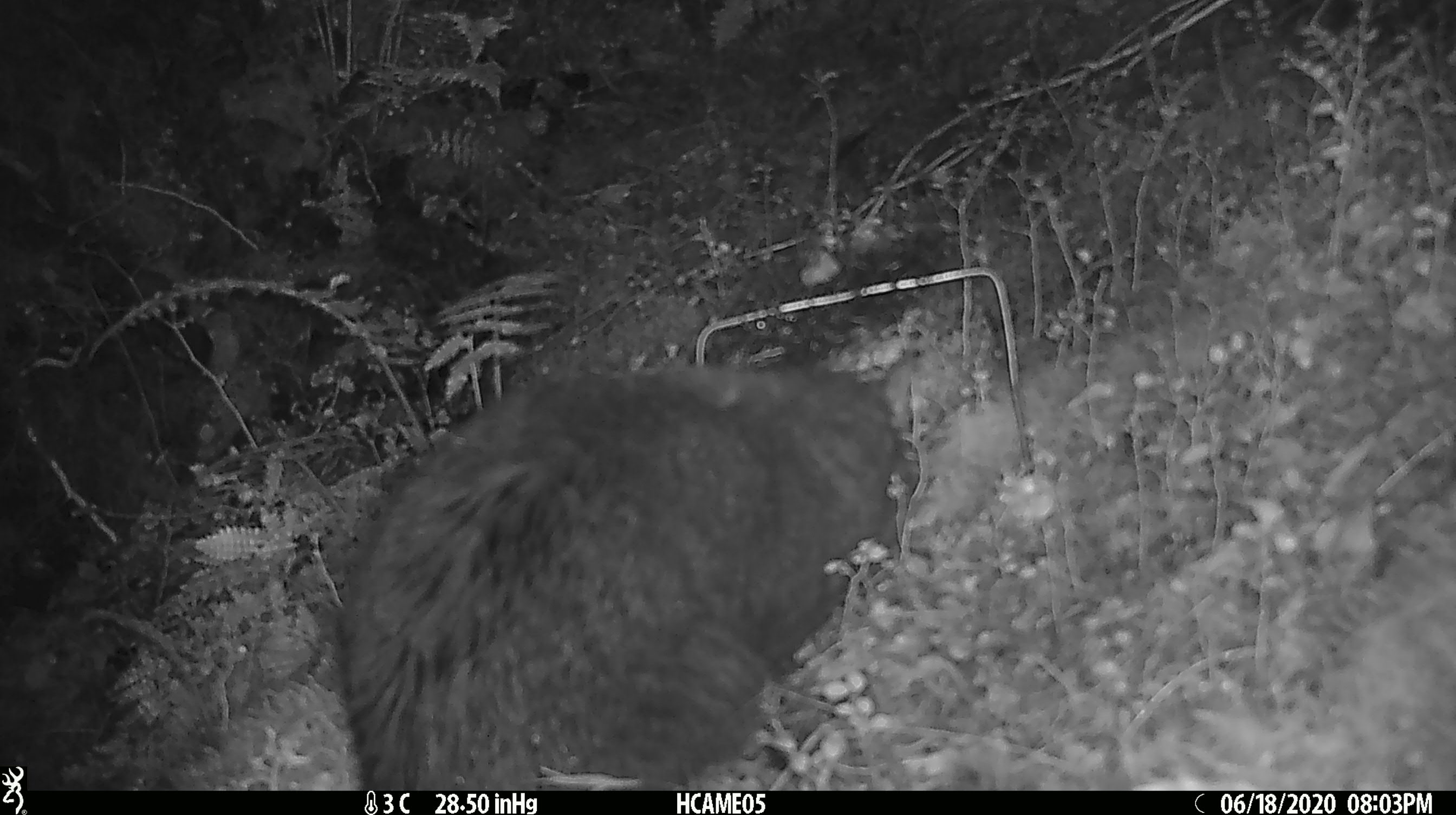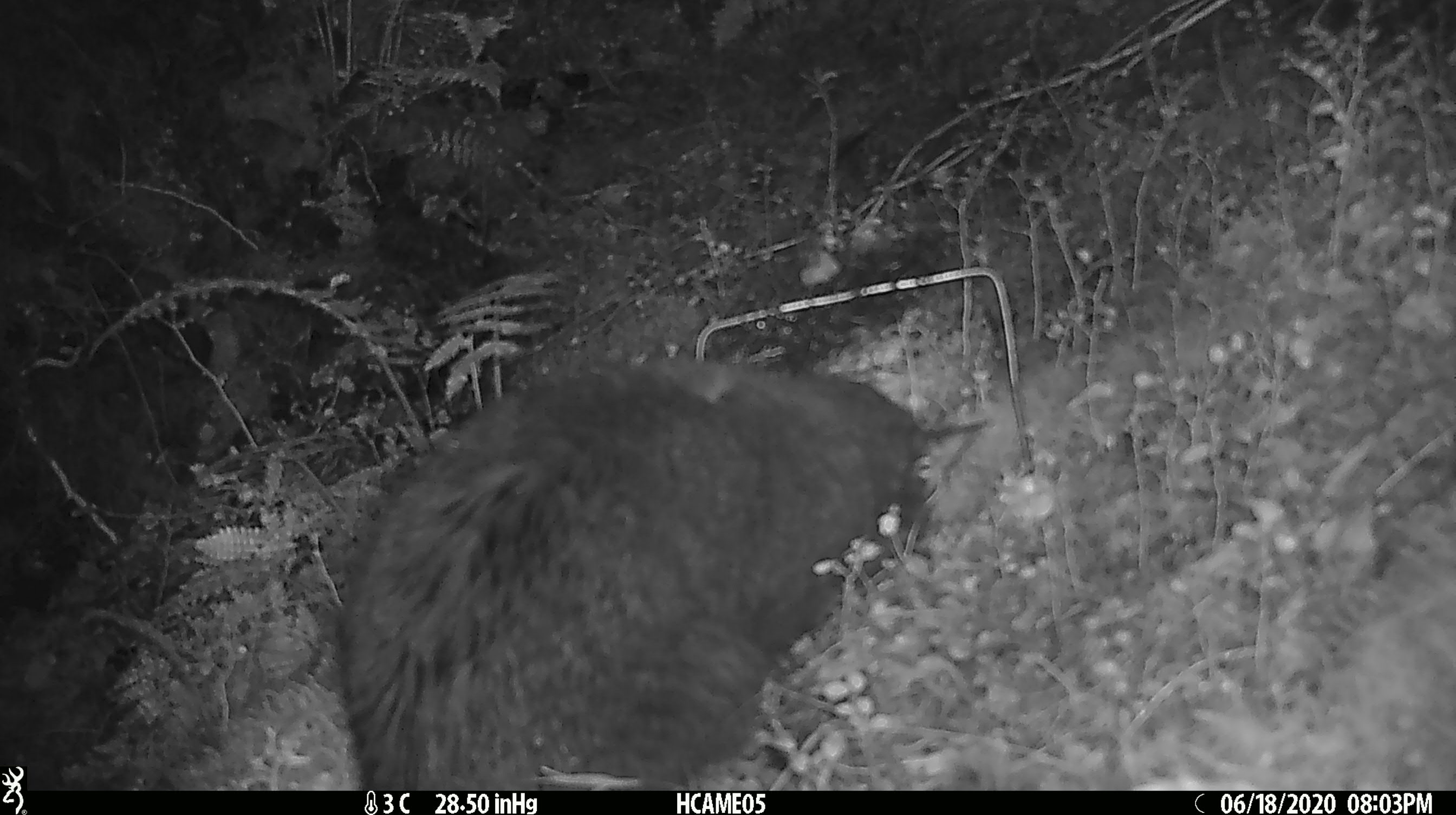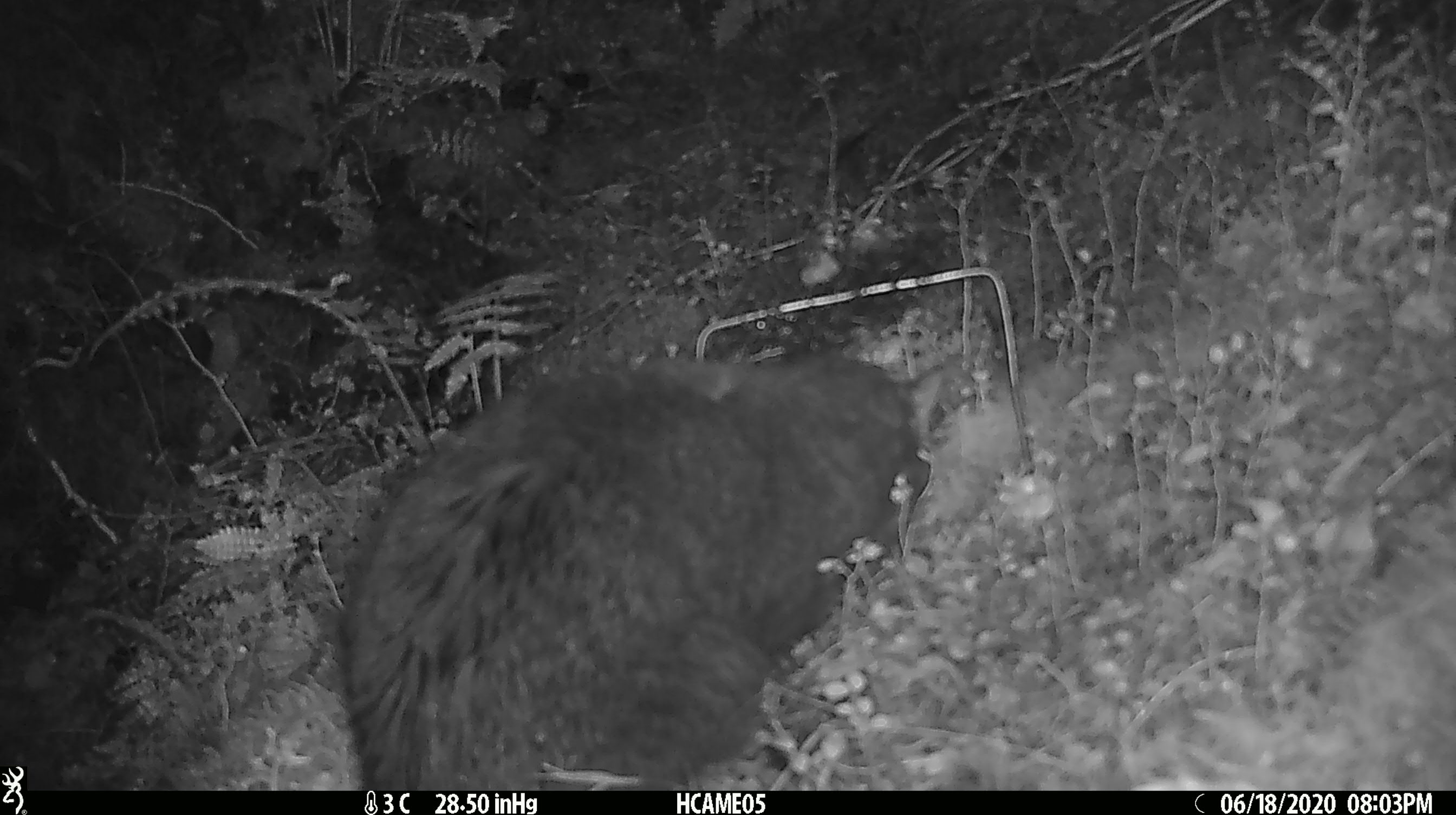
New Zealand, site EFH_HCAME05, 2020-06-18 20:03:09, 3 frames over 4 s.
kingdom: Animalia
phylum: Chordata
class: Mammalia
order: Carnivora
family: Felidae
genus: Felis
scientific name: Felis catus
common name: domestic cat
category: cat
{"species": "cat (domestic cat) (Felis catus)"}